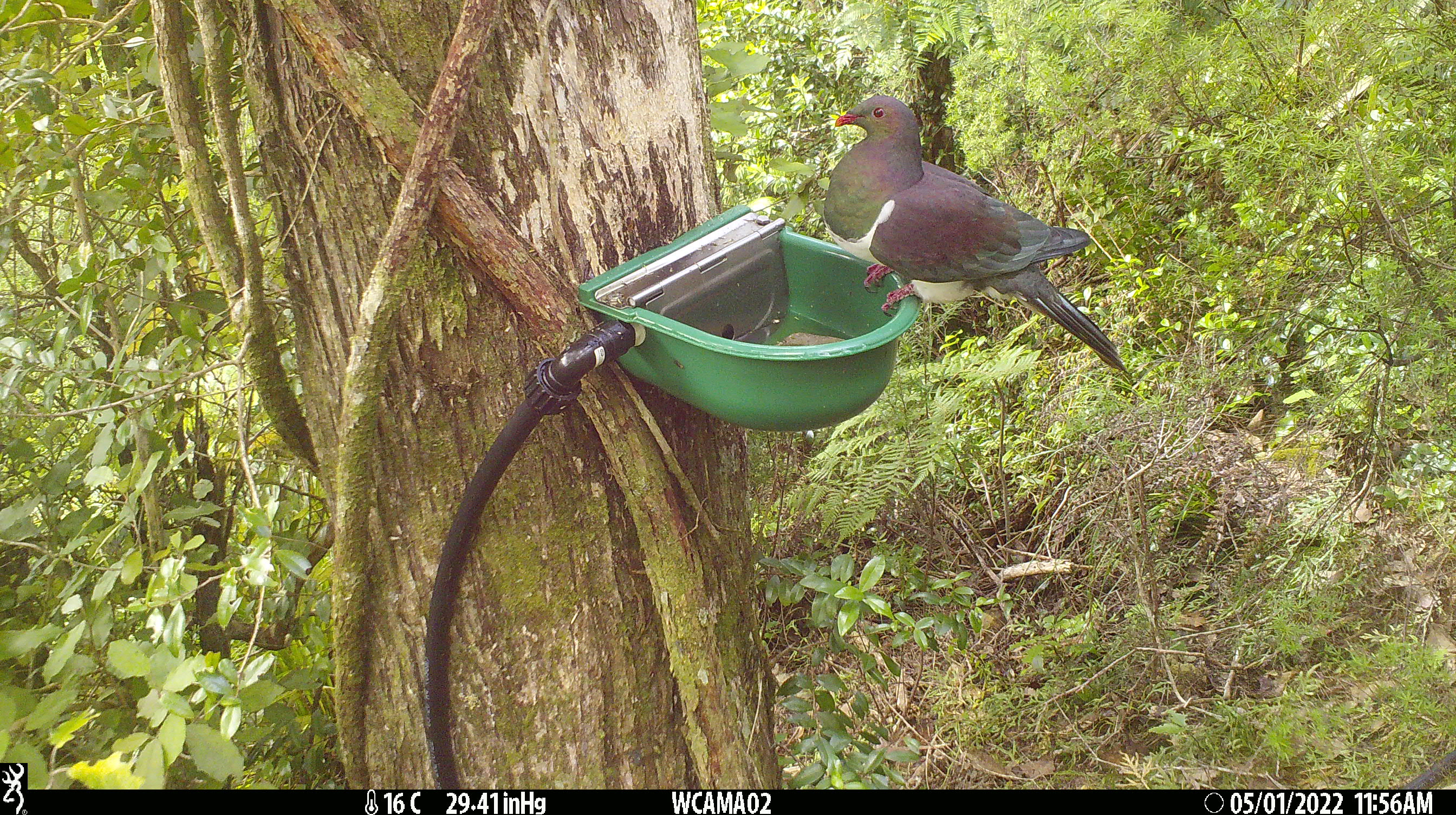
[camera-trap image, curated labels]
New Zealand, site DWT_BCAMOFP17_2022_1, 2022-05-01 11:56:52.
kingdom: Animalia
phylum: Chordata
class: Aves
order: Columbiformes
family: Columbidae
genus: Hemiphaga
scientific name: Hemiphaga novaeseelandiae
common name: new zealand pigeon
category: kereru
Kereru (new zealand pigeon) (Hemiphaga novaeseelandiae).